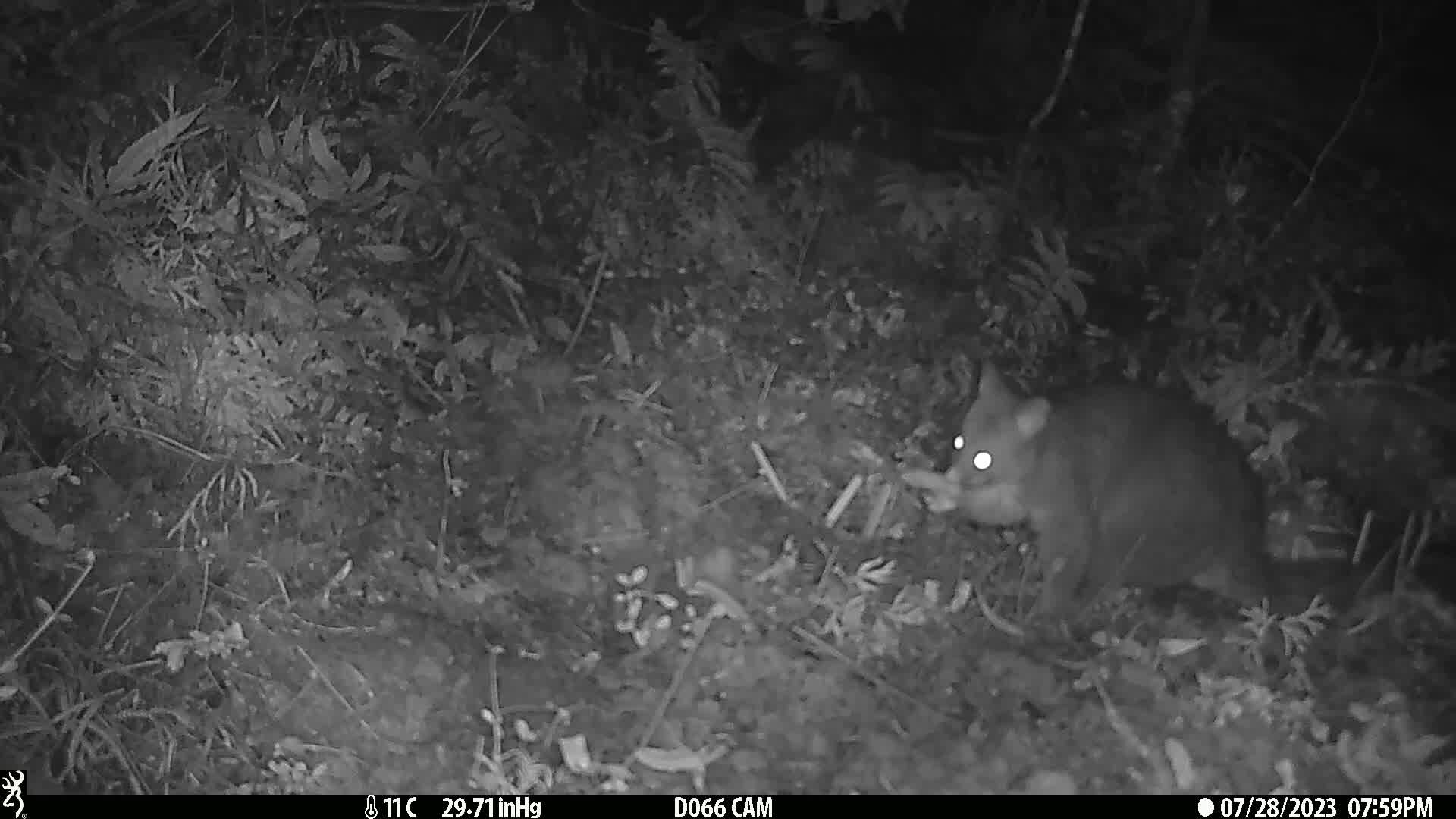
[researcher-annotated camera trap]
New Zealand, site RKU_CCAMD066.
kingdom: Animalia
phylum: Chordata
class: Mammalia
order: Diprotodontia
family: Phalangeridae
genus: Trichosurus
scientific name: Trichosurus vulpecula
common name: common brushtail possum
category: possum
Possum (common brushtail possum) (Trichosurus vulpecula).